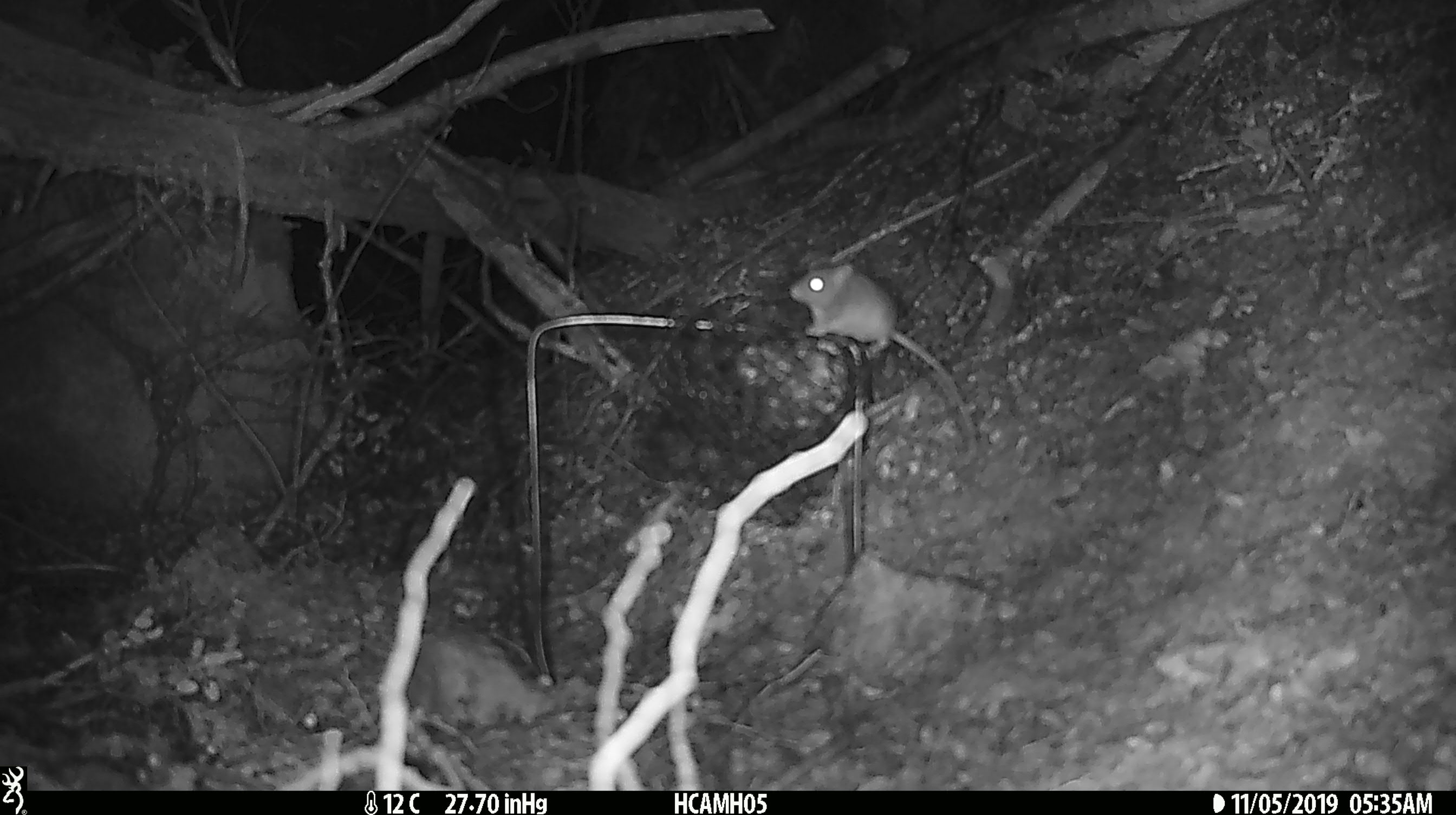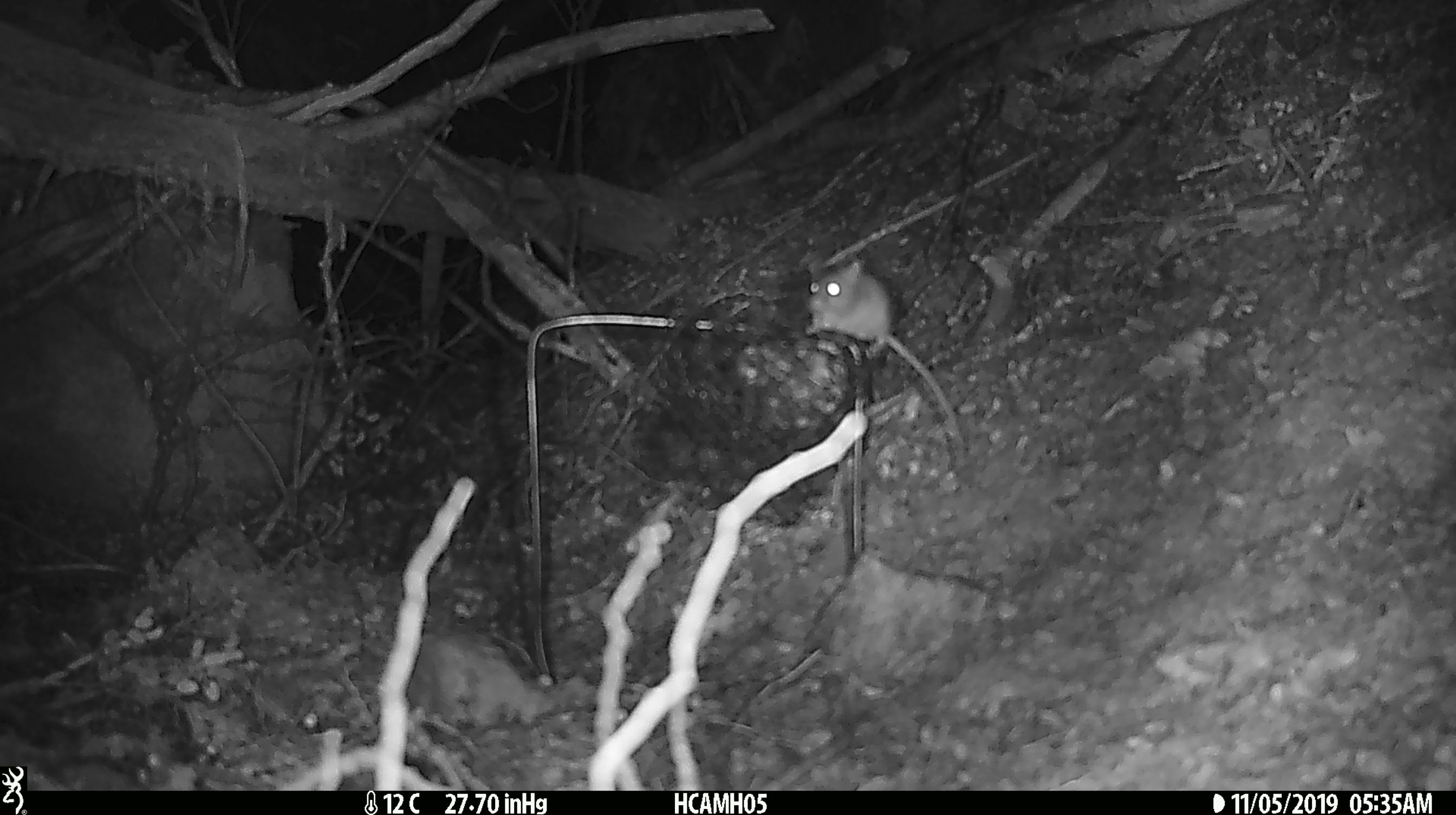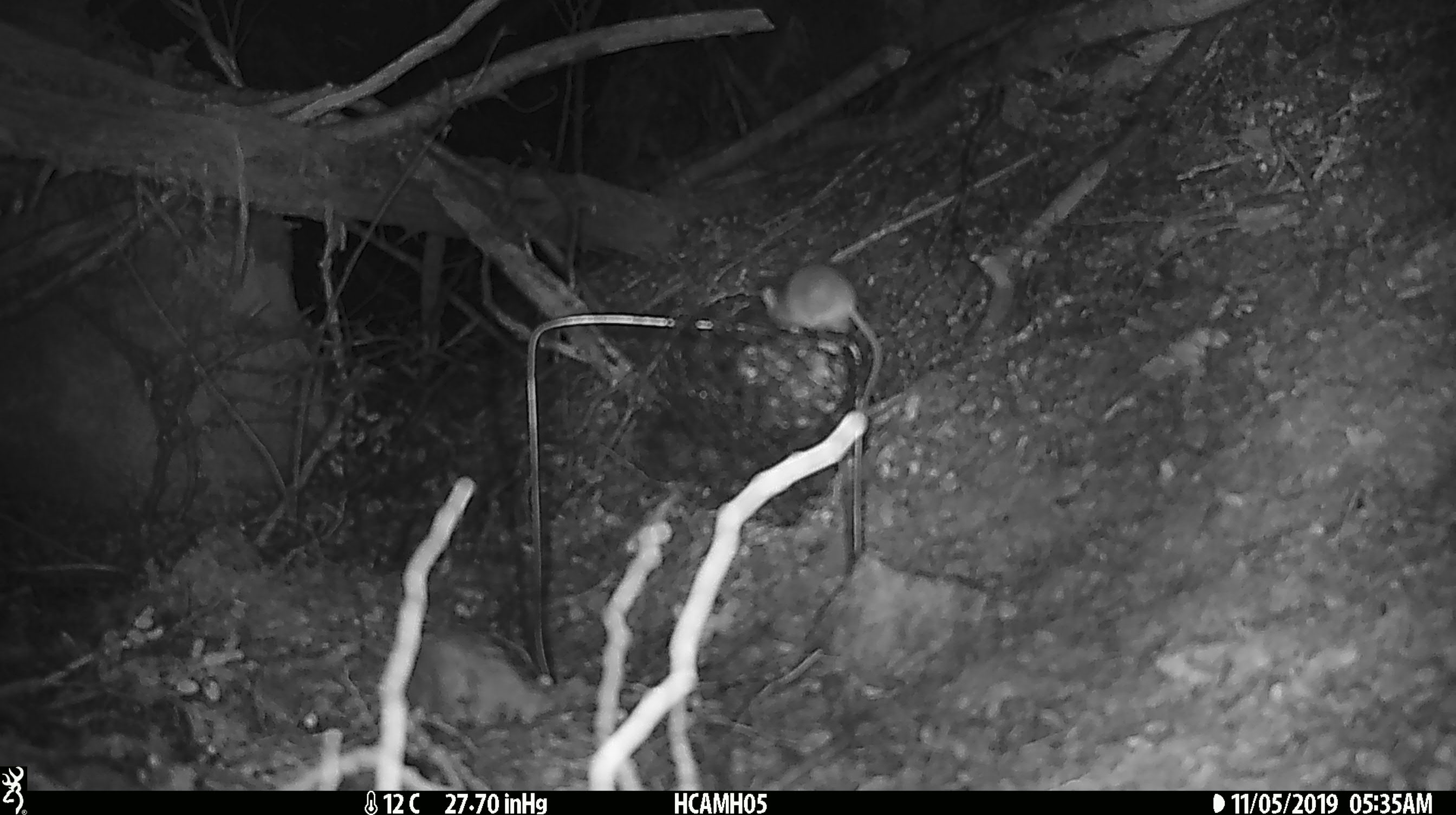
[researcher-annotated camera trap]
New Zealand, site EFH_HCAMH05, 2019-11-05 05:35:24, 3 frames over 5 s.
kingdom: Animalia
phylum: Chordata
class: Mammalia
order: Rodentia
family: Muridae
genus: Mus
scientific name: Mus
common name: mouse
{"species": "mouse (Mus)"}